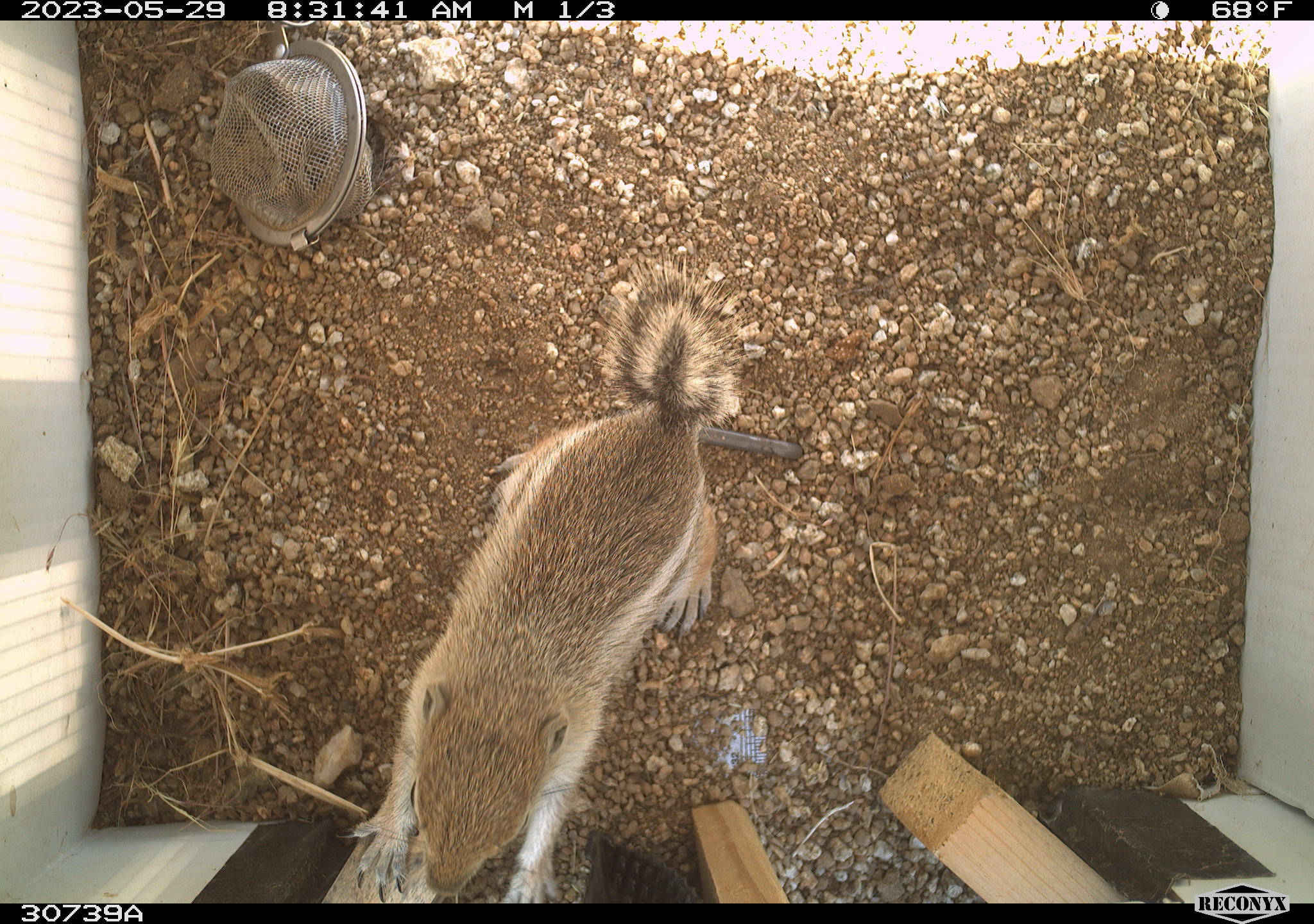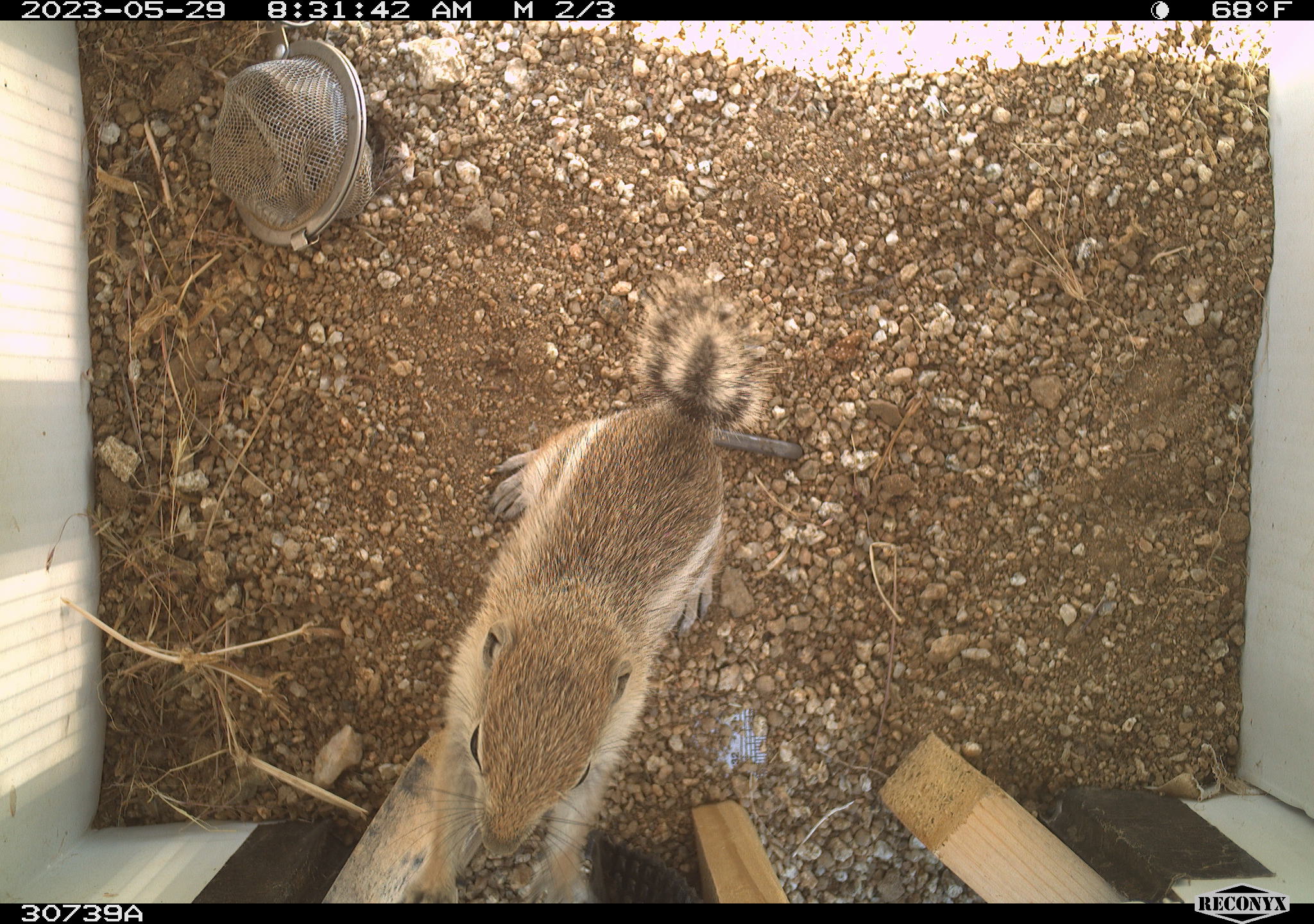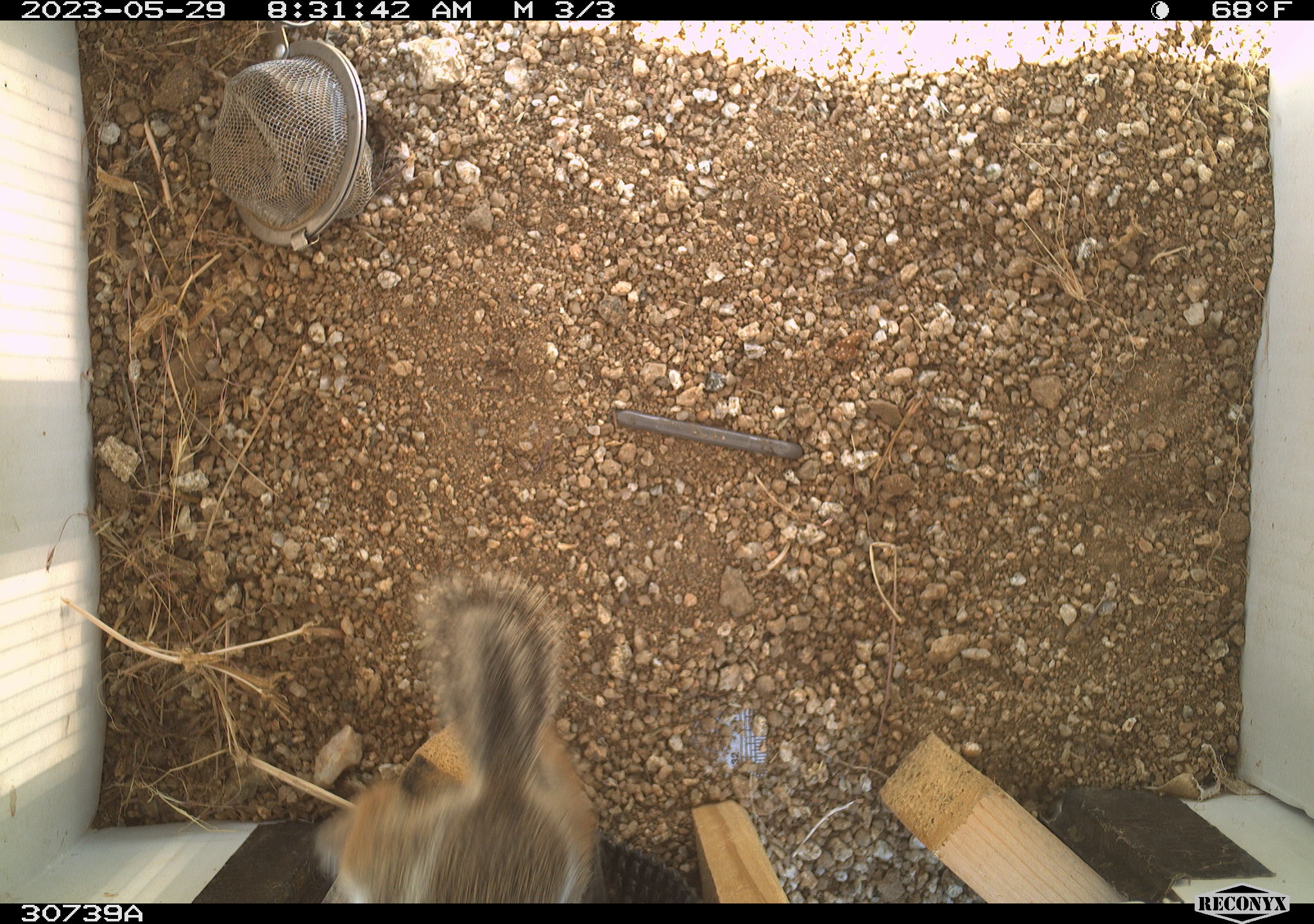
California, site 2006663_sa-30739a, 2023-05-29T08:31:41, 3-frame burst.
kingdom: Animalia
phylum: Chordata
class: Mammalia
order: Rodentia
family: Sciuridae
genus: Ammospermophilus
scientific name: Ammospermophilus leucurus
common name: white-tailed antelope squirrel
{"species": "white-tailed antelope squirrel (Ammospermophilus leucurus)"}